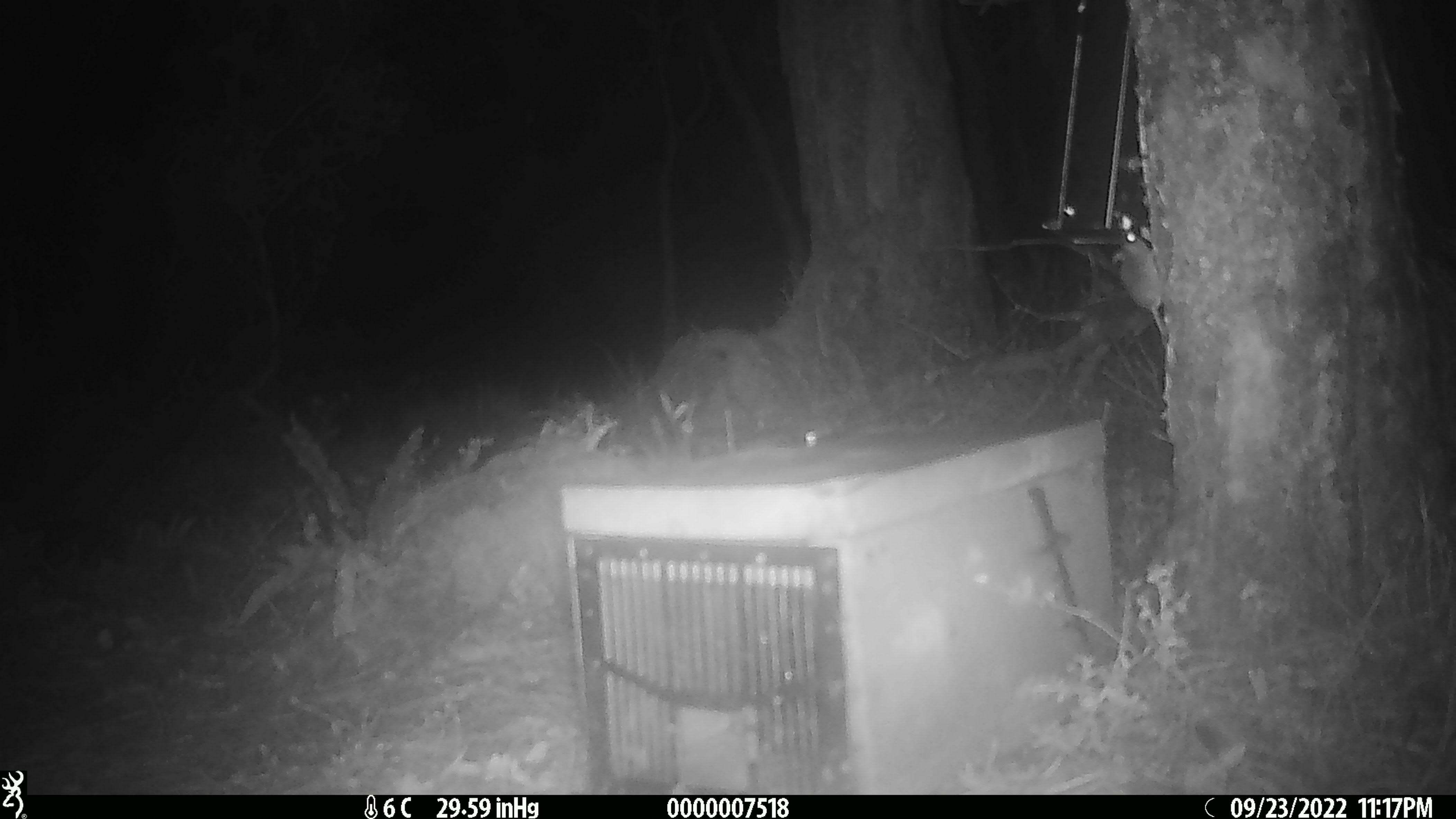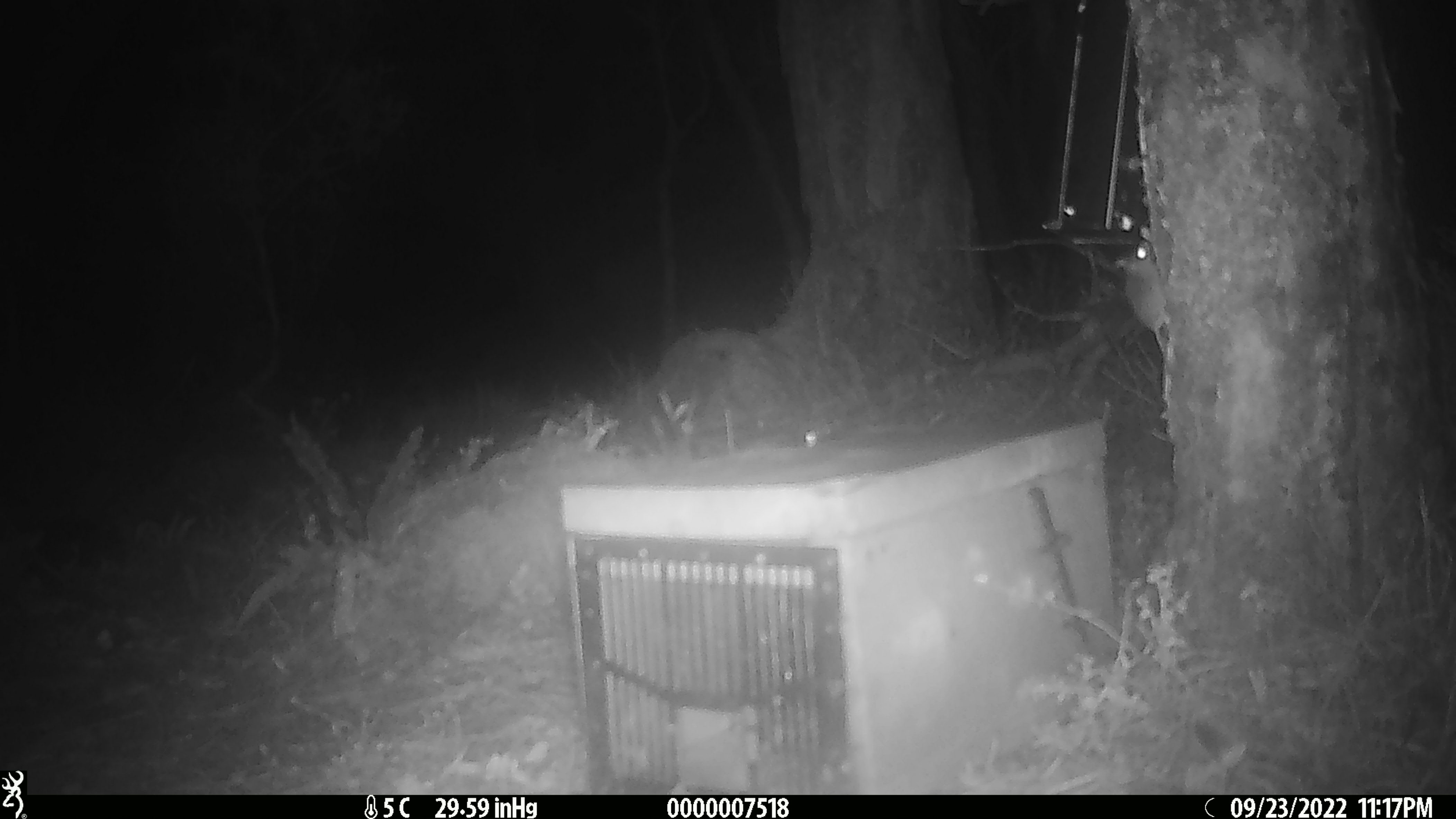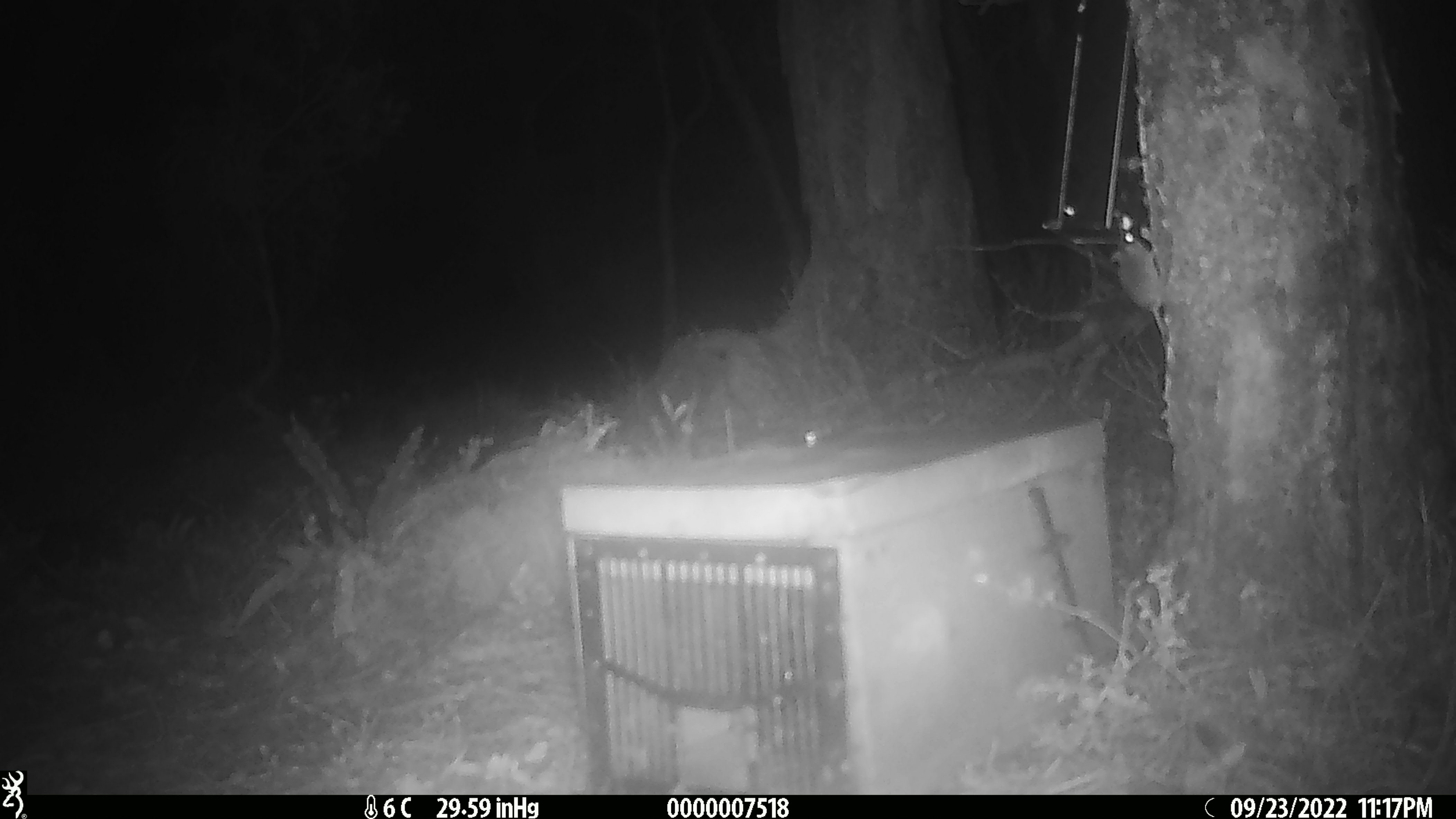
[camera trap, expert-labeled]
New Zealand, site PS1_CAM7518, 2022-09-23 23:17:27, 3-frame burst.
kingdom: Animalia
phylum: Chordata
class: Mammalia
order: Rodentia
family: Muridae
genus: Mus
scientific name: Mus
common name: mouse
Mouse (Mus).